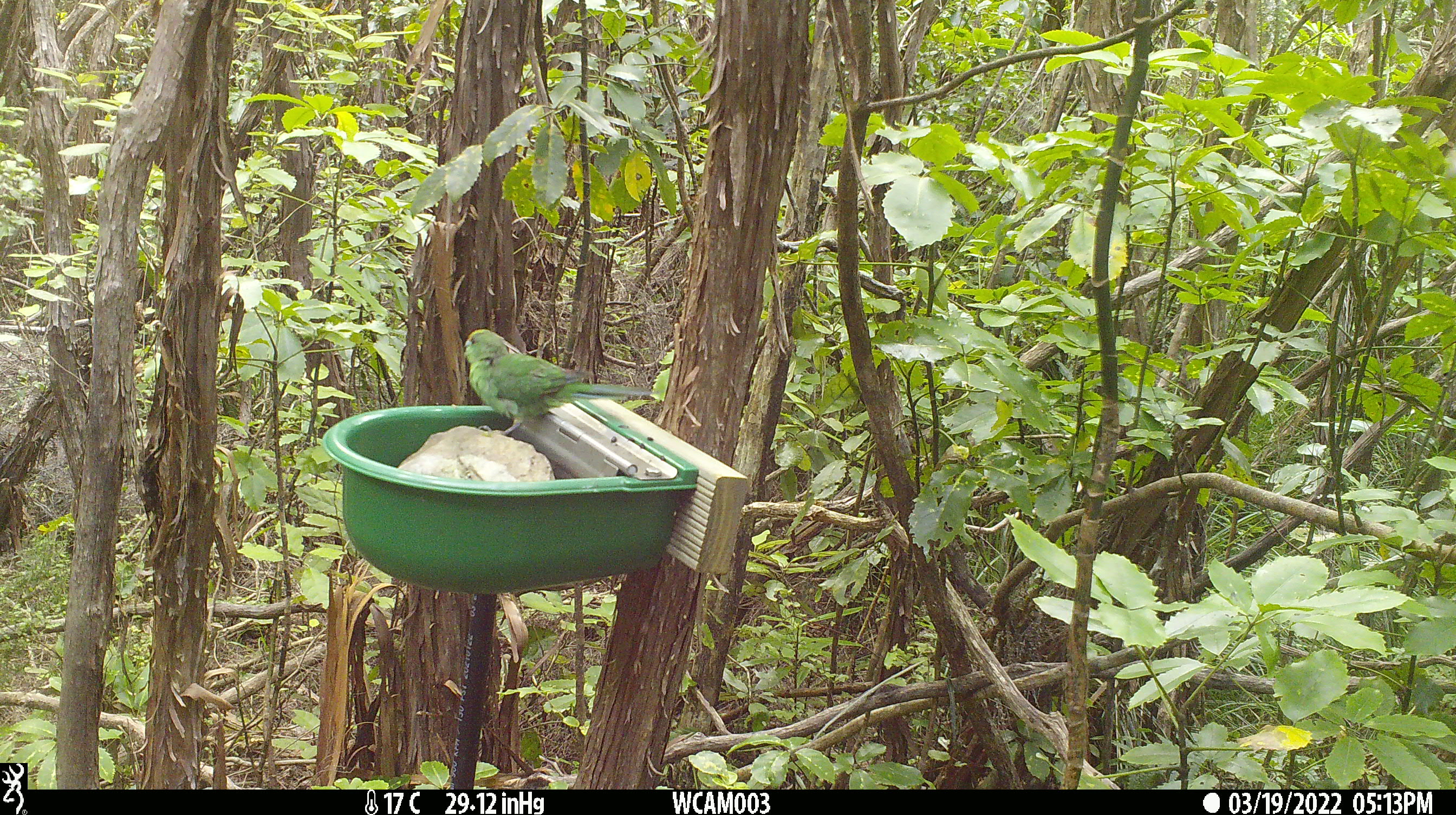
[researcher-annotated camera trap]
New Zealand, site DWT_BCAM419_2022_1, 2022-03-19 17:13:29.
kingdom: Animalia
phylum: Chordata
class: Aves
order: Psittaciformes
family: Psittaculidae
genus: Cyanoramphus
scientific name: Cyanoramphus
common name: parakeet